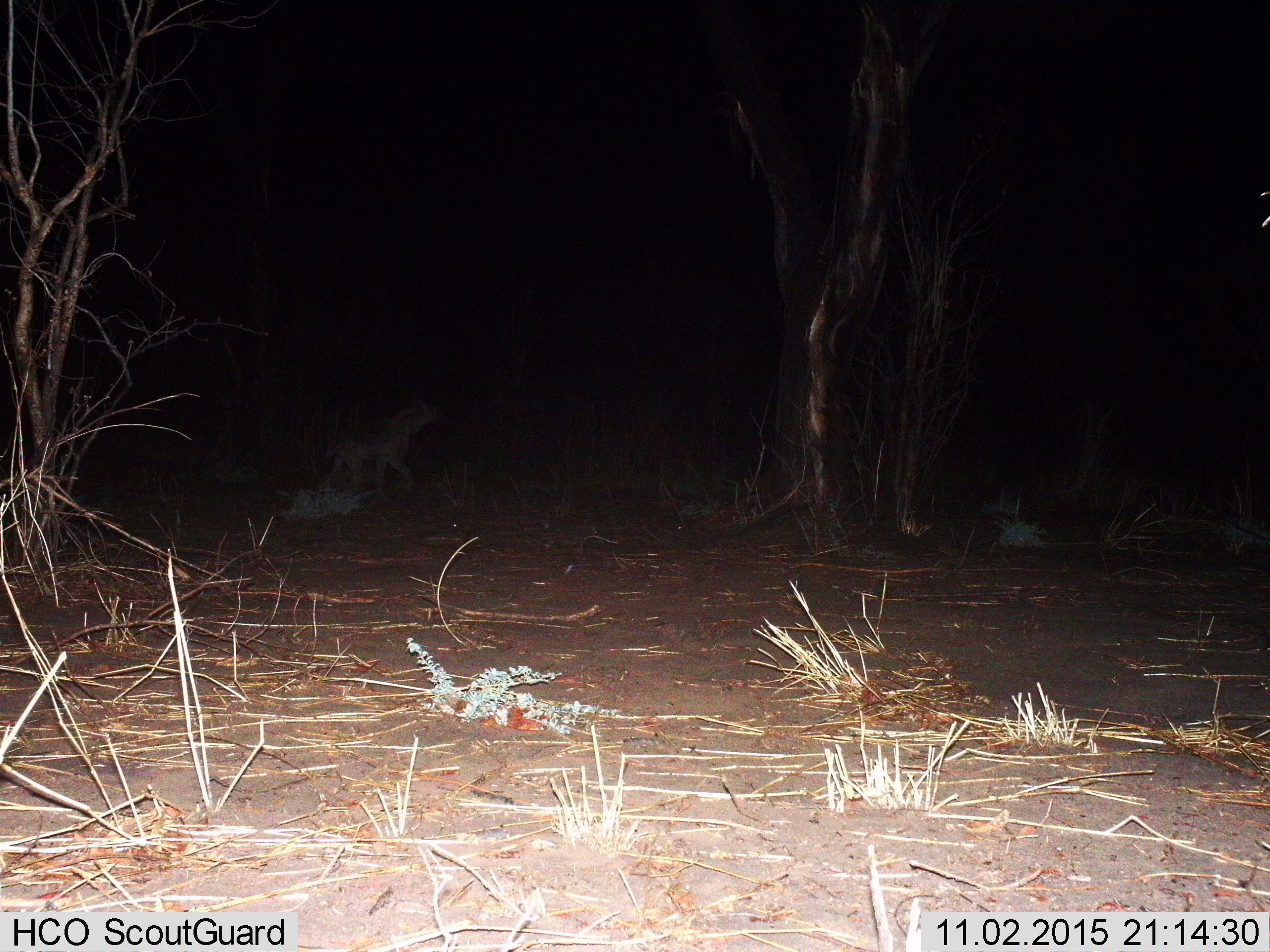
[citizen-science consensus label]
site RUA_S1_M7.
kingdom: Animalia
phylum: Chordata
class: Mammalia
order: Carnivora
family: Hyaenidae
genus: Crocuta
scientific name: Crocuta crocuta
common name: spotted hyena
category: hyenaspotted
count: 1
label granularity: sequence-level